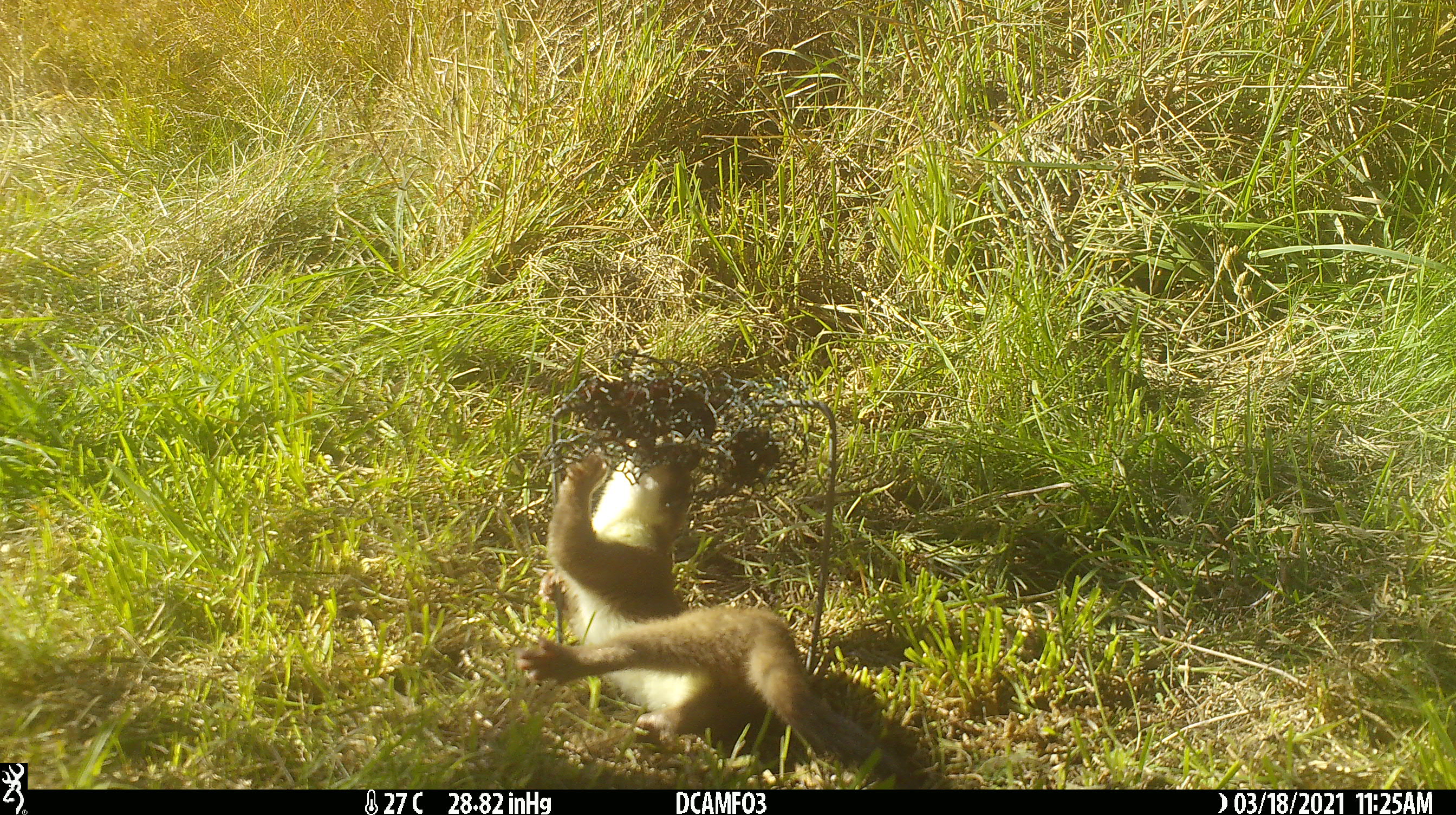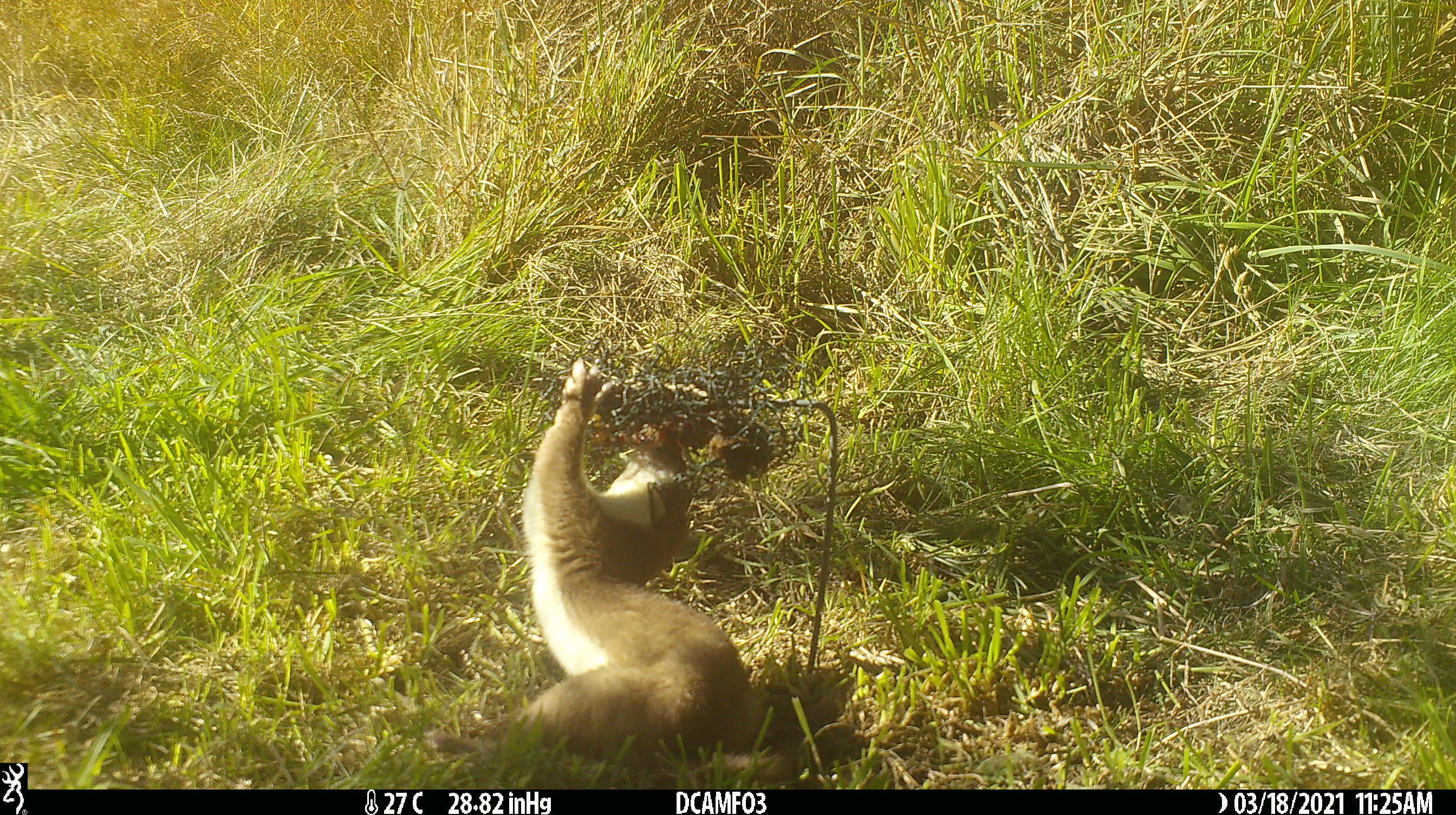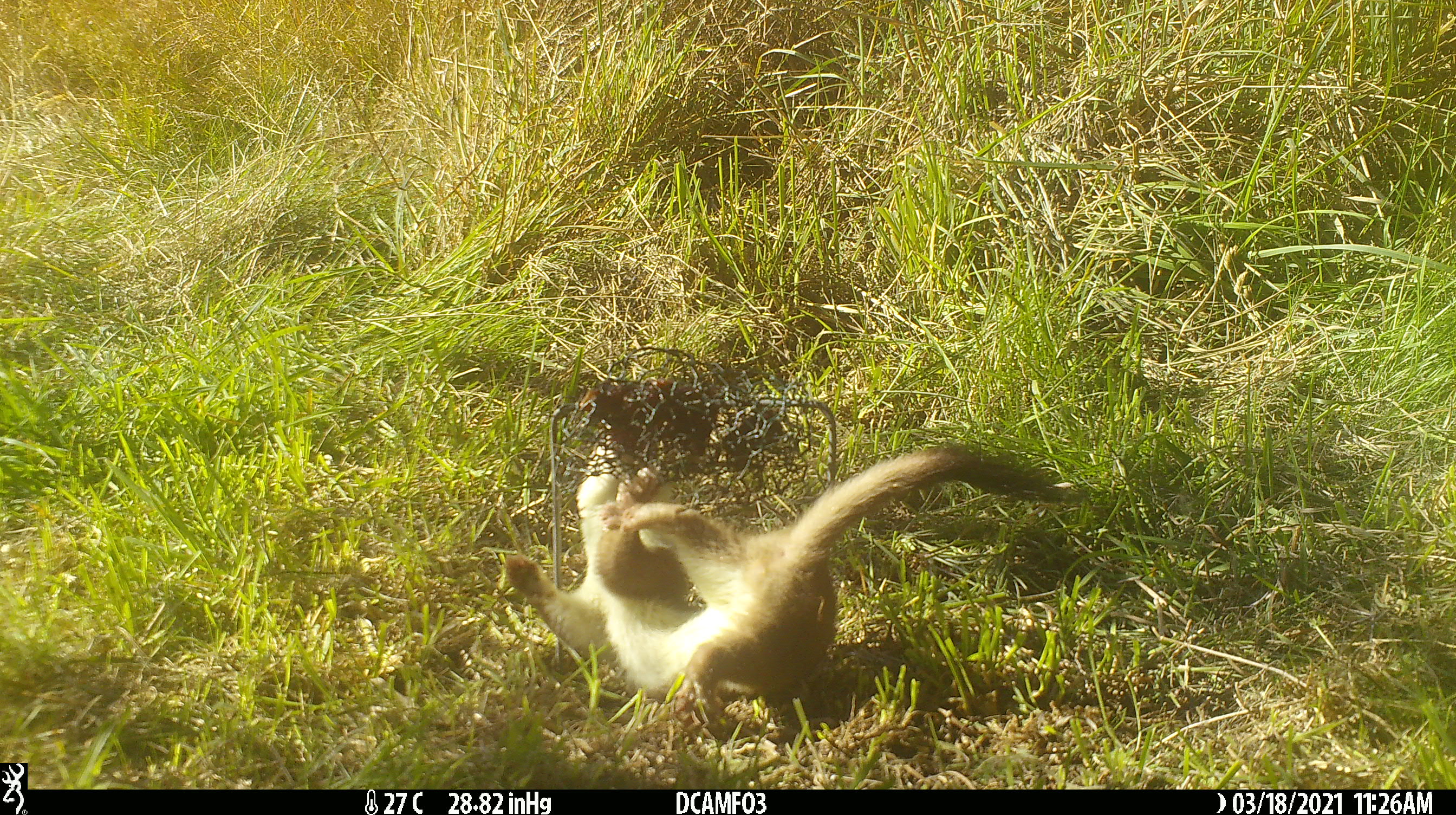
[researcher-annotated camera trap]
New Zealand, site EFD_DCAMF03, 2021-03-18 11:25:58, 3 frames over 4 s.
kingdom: Animalia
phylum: Chordata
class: Mammalia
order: Carnivora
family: Mustelidae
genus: Mustela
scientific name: Mustela erminea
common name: stoat